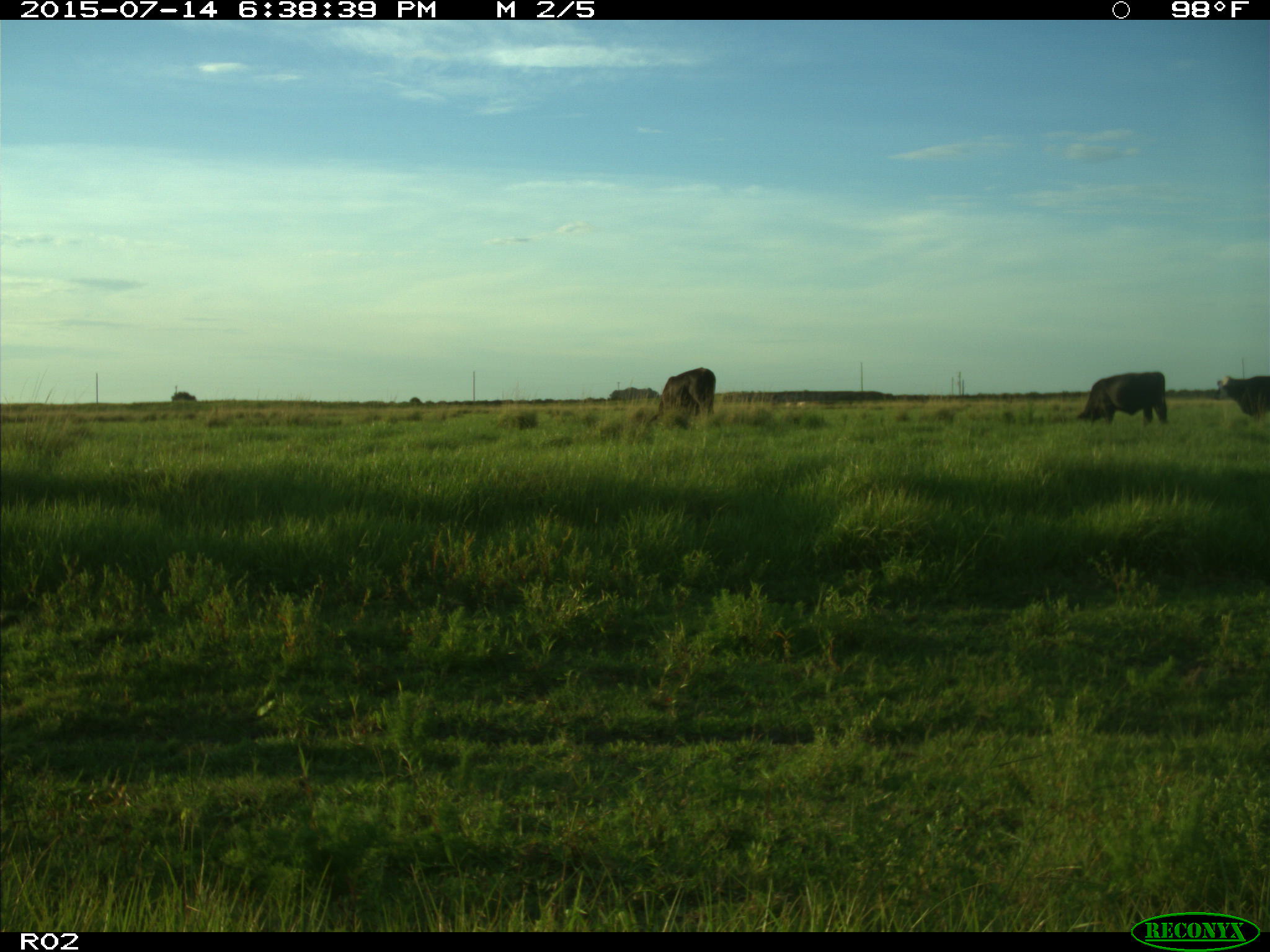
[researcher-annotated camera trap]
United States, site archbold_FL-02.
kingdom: Animalia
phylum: Chordata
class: Mammalia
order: Artiodactyla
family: Bovidae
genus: Bos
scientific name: Bos taurus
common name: domestic cow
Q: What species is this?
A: Bos taurus (domestic cow).